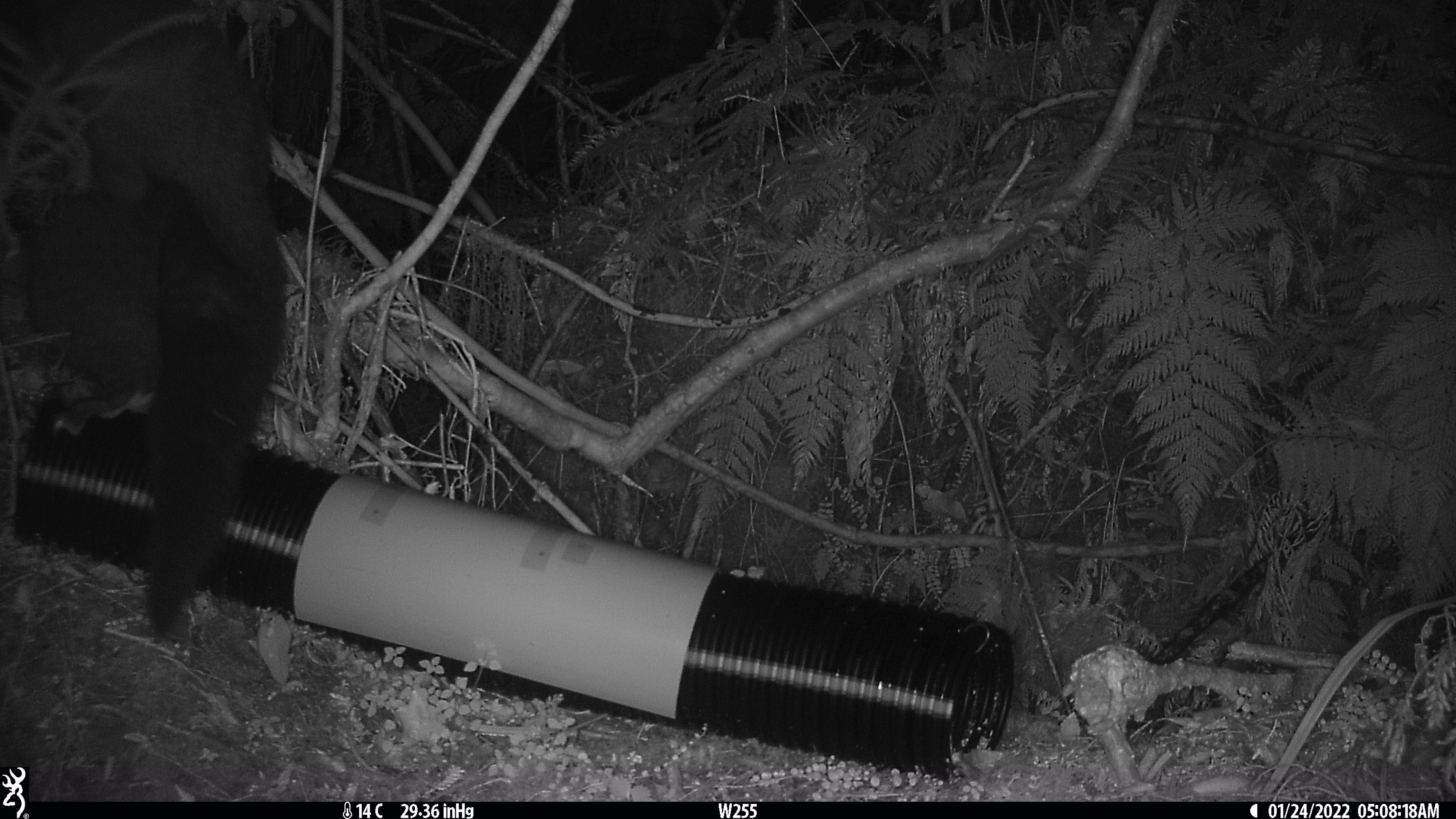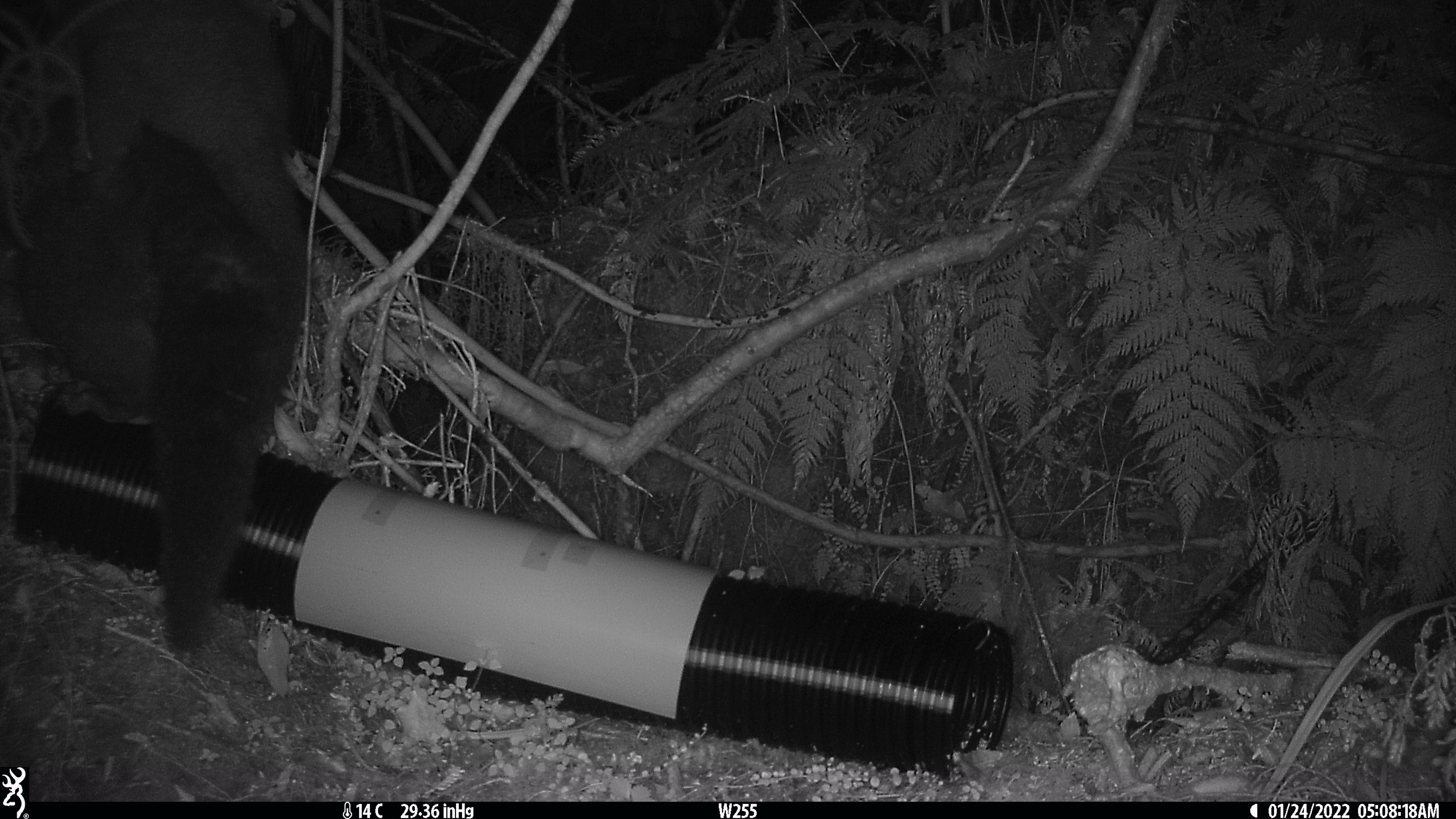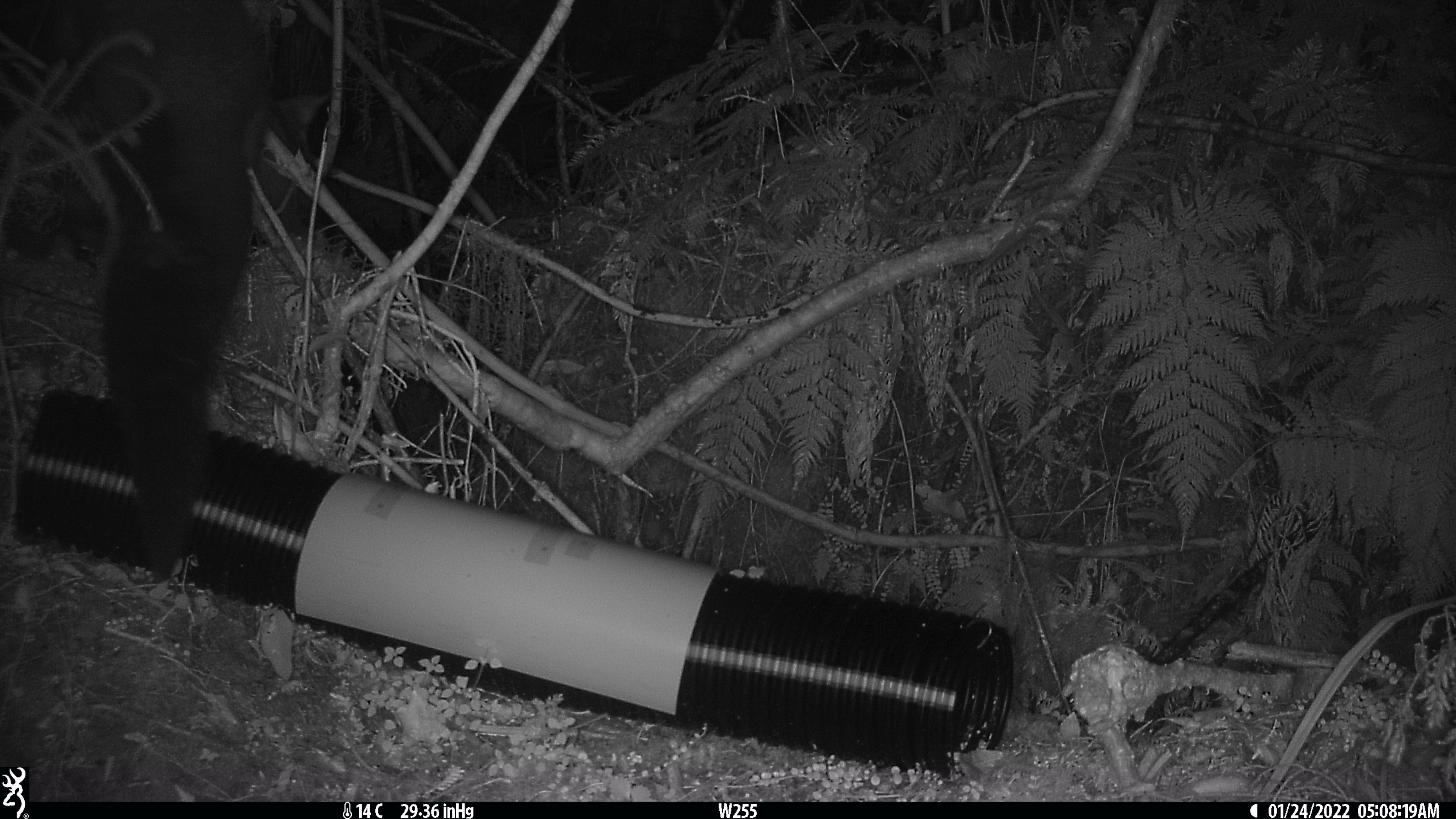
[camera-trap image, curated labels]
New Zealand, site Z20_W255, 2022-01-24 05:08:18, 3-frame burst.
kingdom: Animalia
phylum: Chordata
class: Mammalia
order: Diprotodontia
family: Phalangeridae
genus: Trichosurus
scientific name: Trichosurus vulpecula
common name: common brushtail possum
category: possum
Possum (common brushtail possum) (Trichosurus vulpecula).